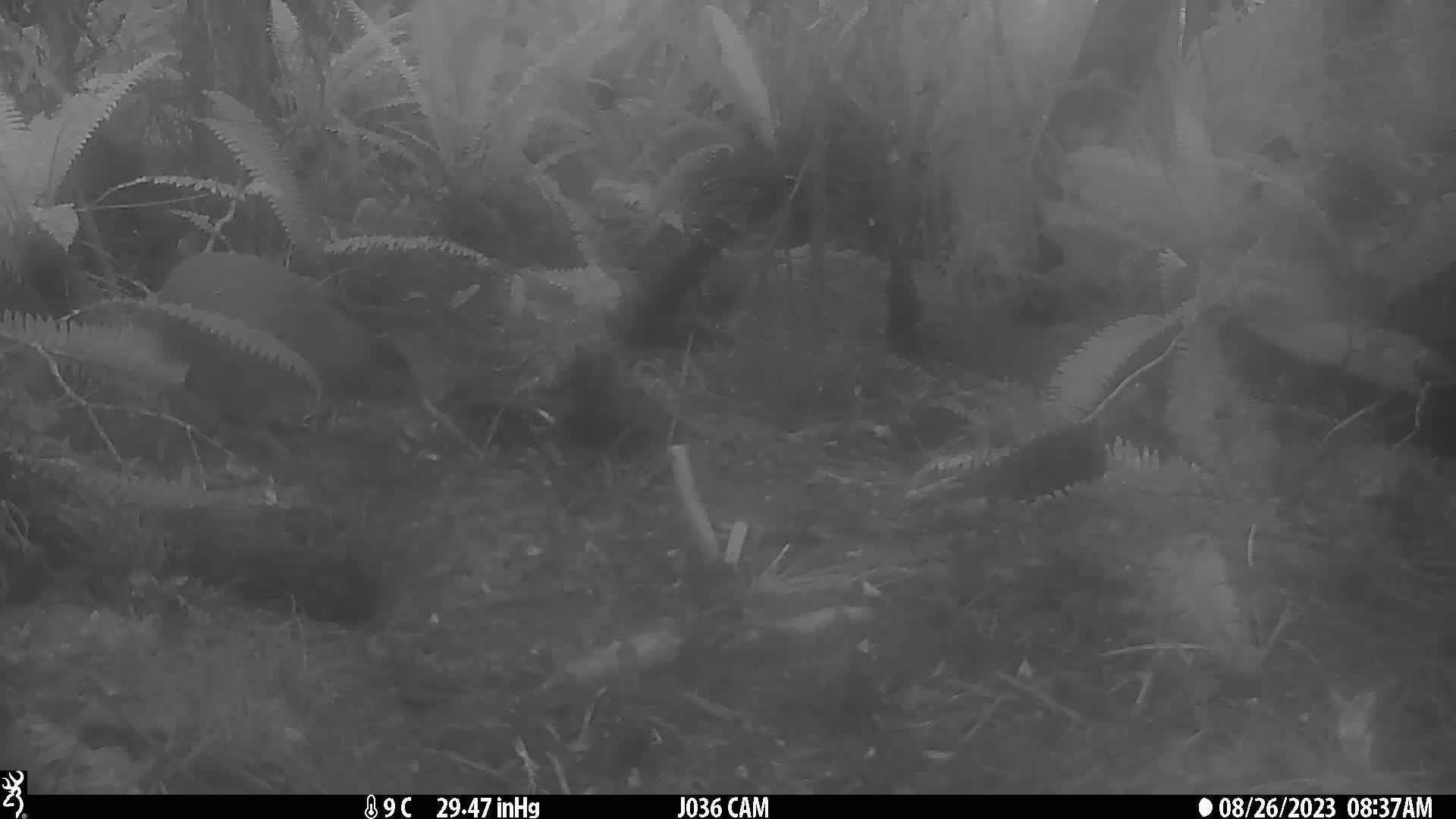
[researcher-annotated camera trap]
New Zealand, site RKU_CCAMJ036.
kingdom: Animalia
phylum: Chordata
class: Aves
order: Apterygiformes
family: Apterygidae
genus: Apteryx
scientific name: Apteryx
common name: kiwi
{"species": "kiwi (Apteryx)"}